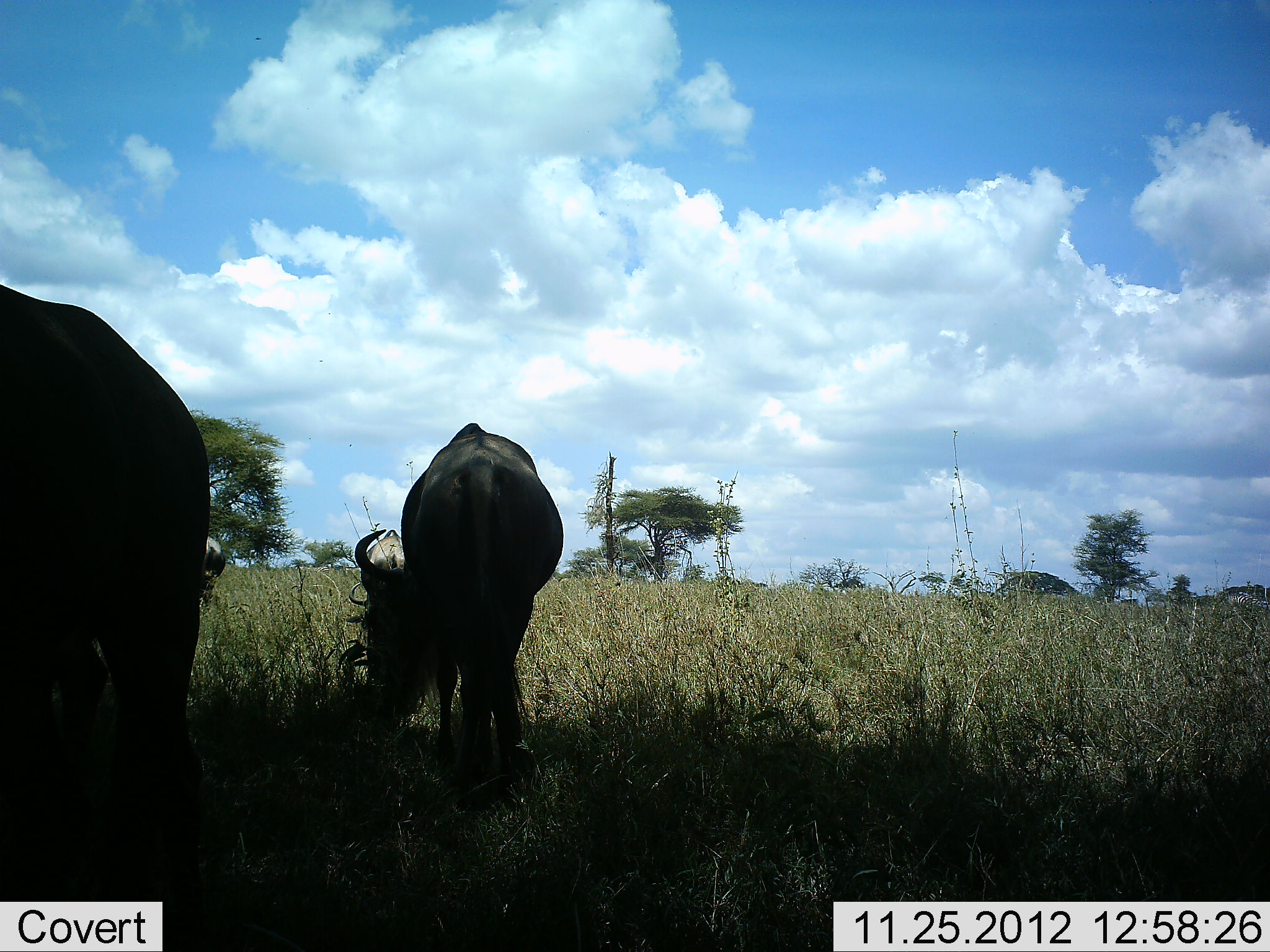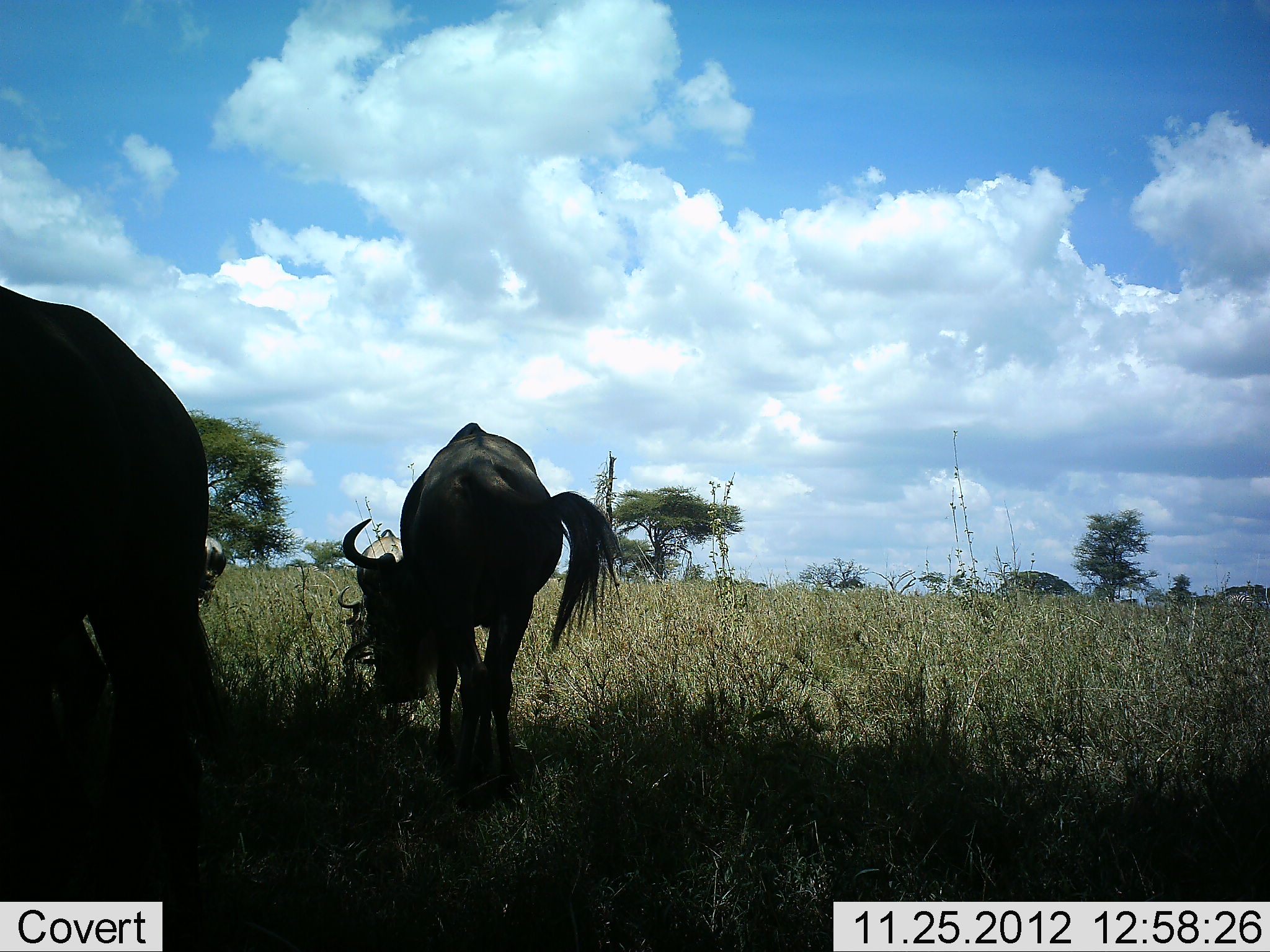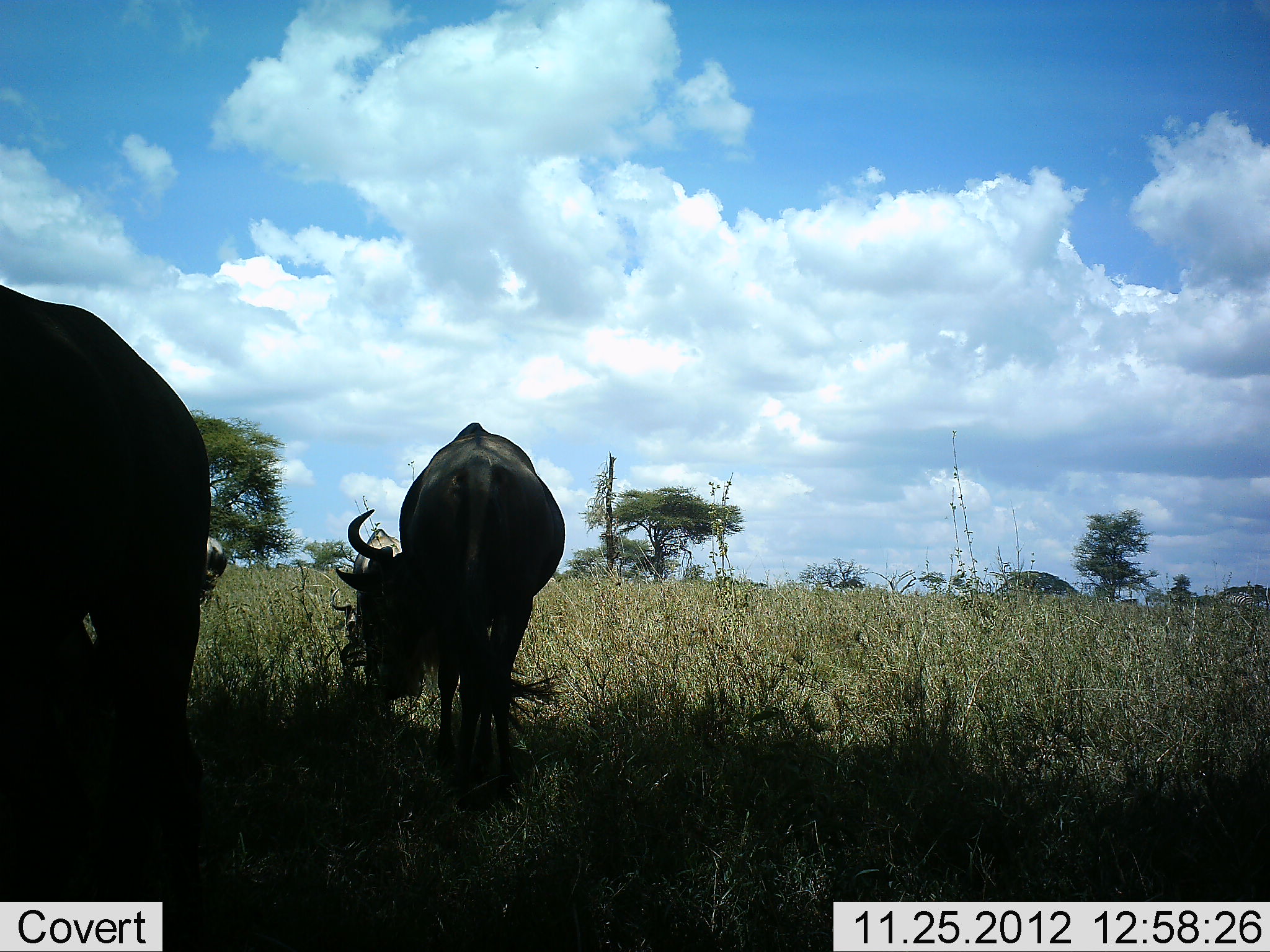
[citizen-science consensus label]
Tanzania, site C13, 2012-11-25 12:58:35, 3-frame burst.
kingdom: Animalia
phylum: Chordata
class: Mammalia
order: Artiodactyla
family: Bovidae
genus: Connochaetes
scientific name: Connochaetes taurinus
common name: blue wildebeest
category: wildebeest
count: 4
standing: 60%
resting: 0%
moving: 0%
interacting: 0%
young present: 0%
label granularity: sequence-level